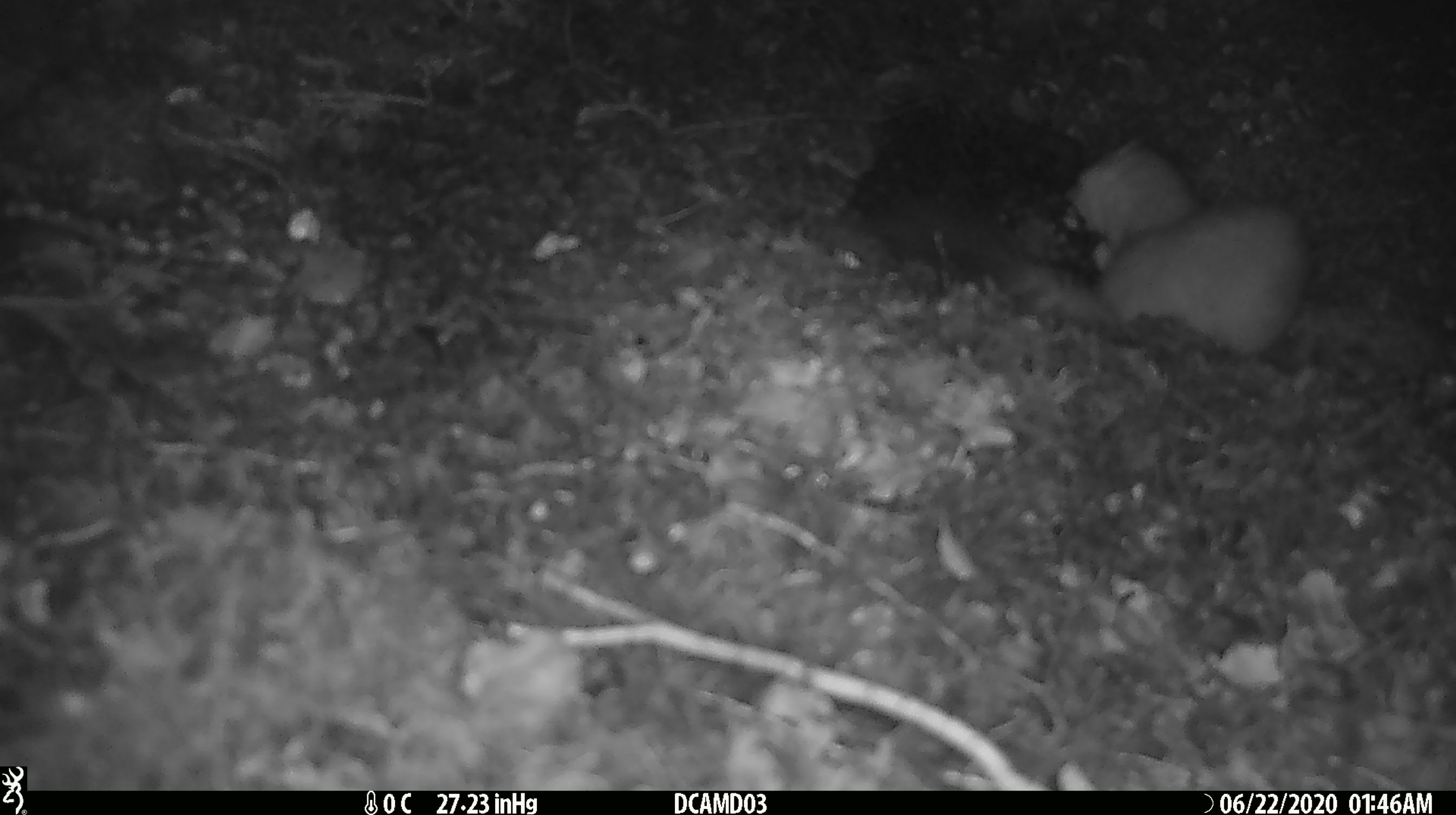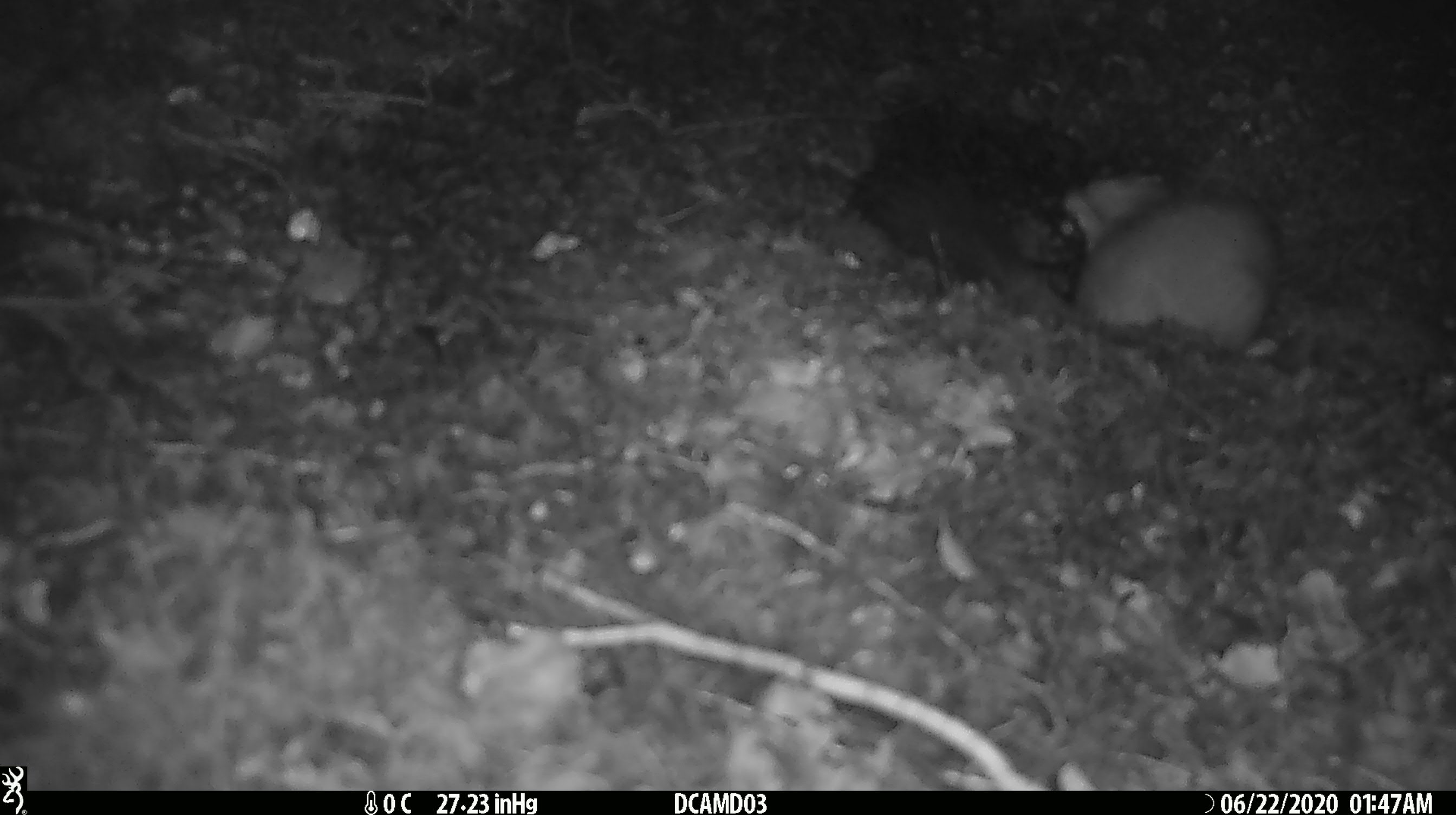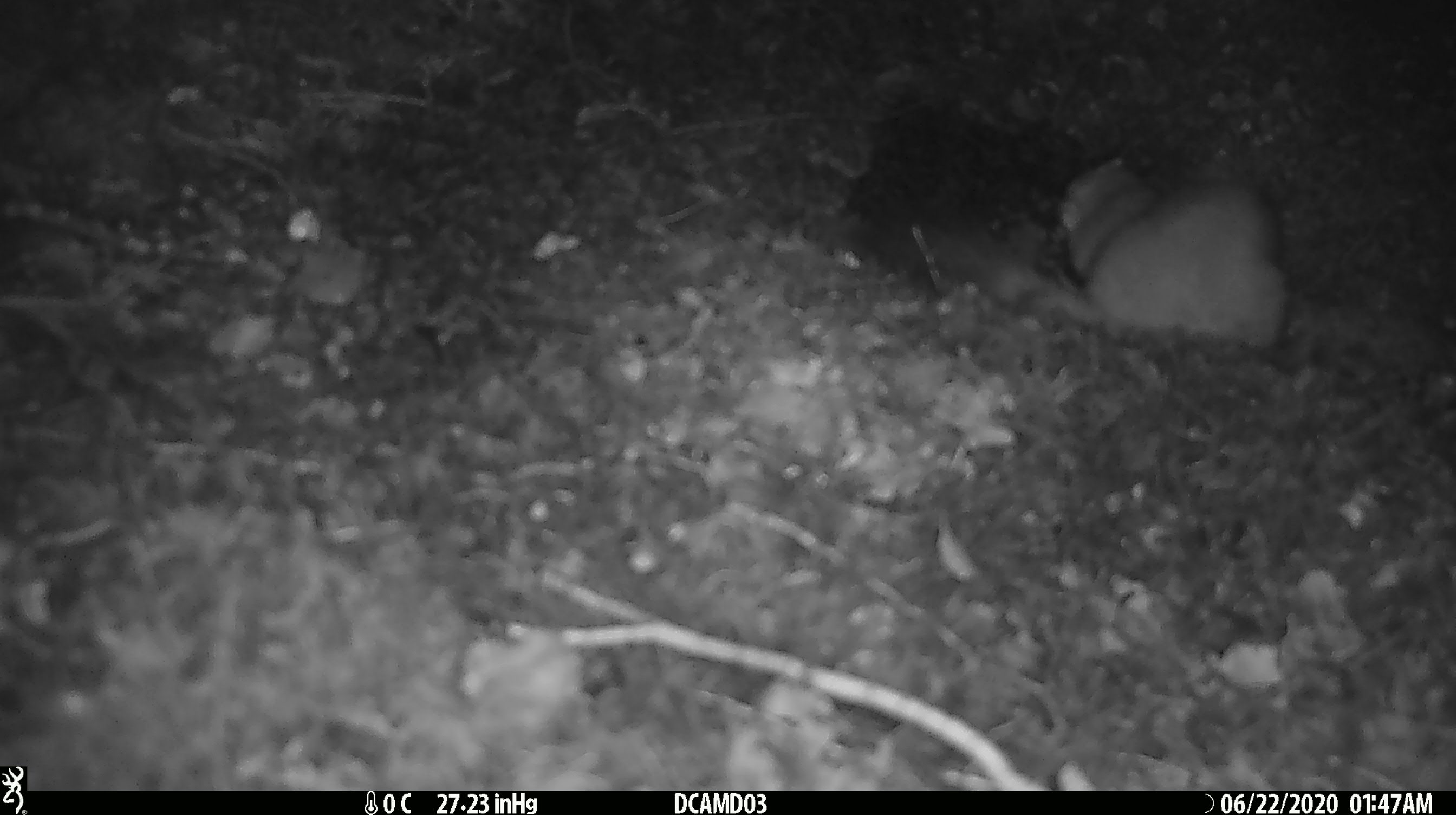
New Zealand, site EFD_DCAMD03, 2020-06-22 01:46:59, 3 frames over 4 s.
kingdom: Animalia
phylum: Chordata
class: Mammalia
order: Carnivora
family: Mustelidae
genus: Mustela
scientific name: Mustela erminea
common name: stoat